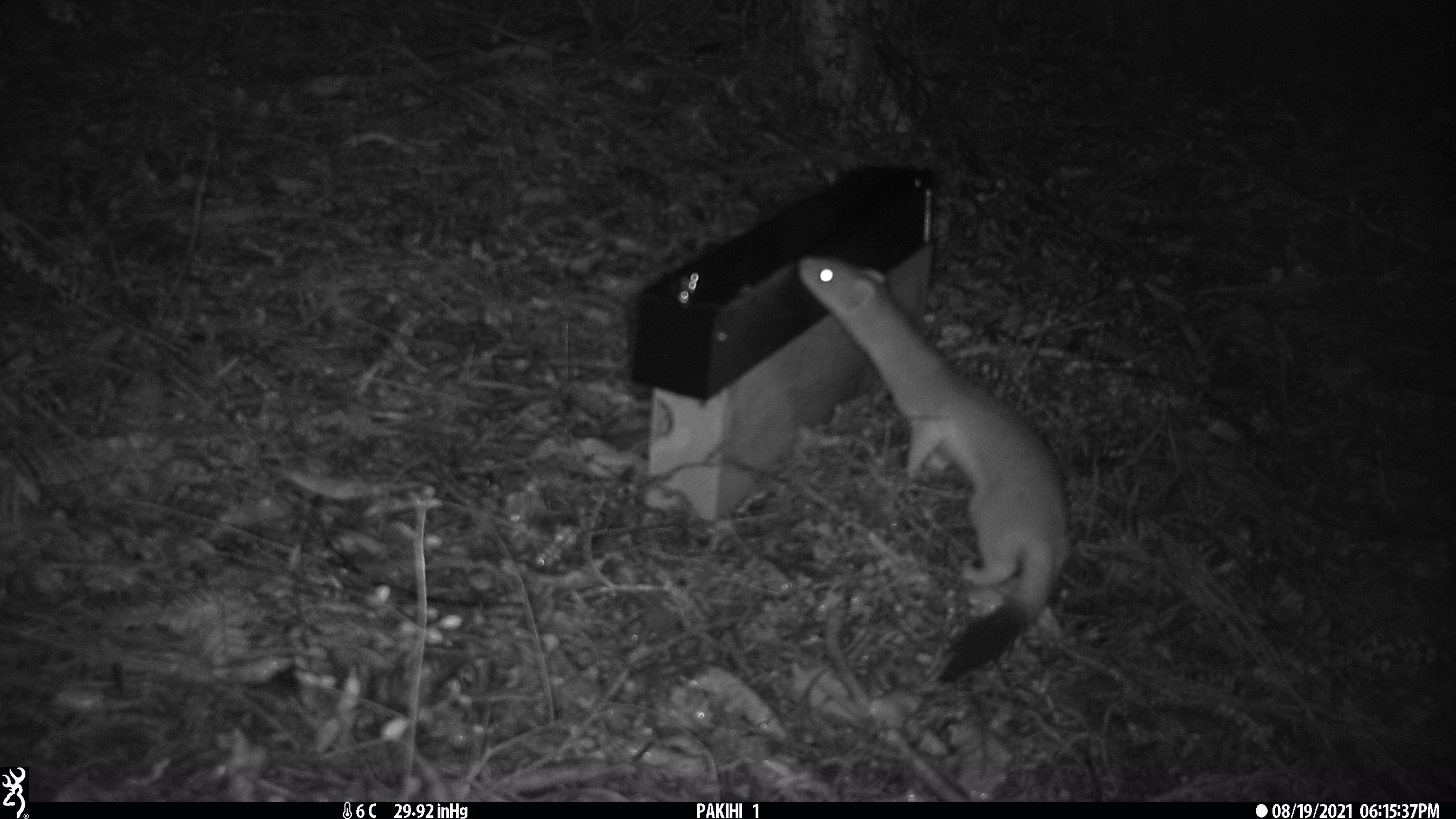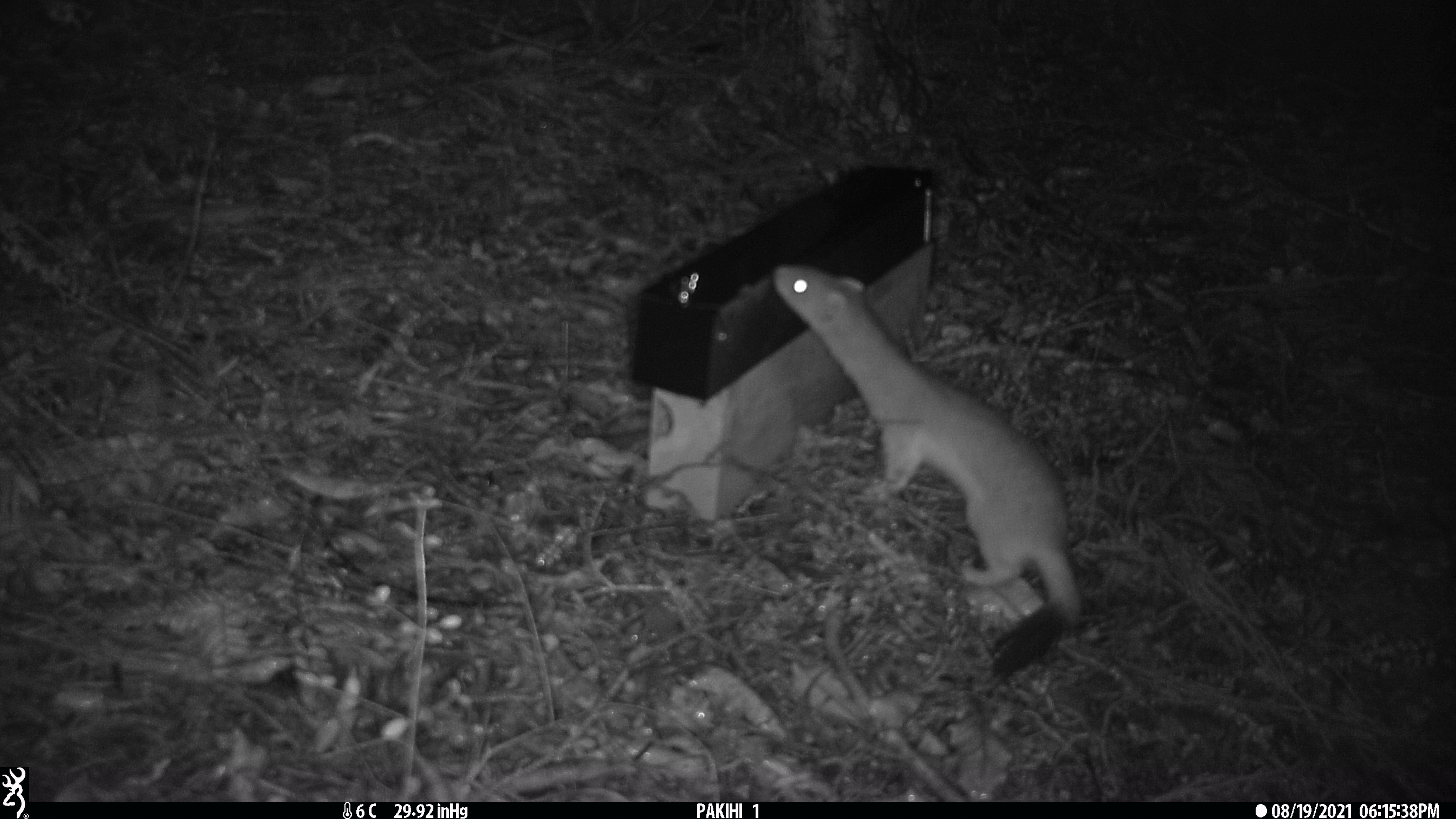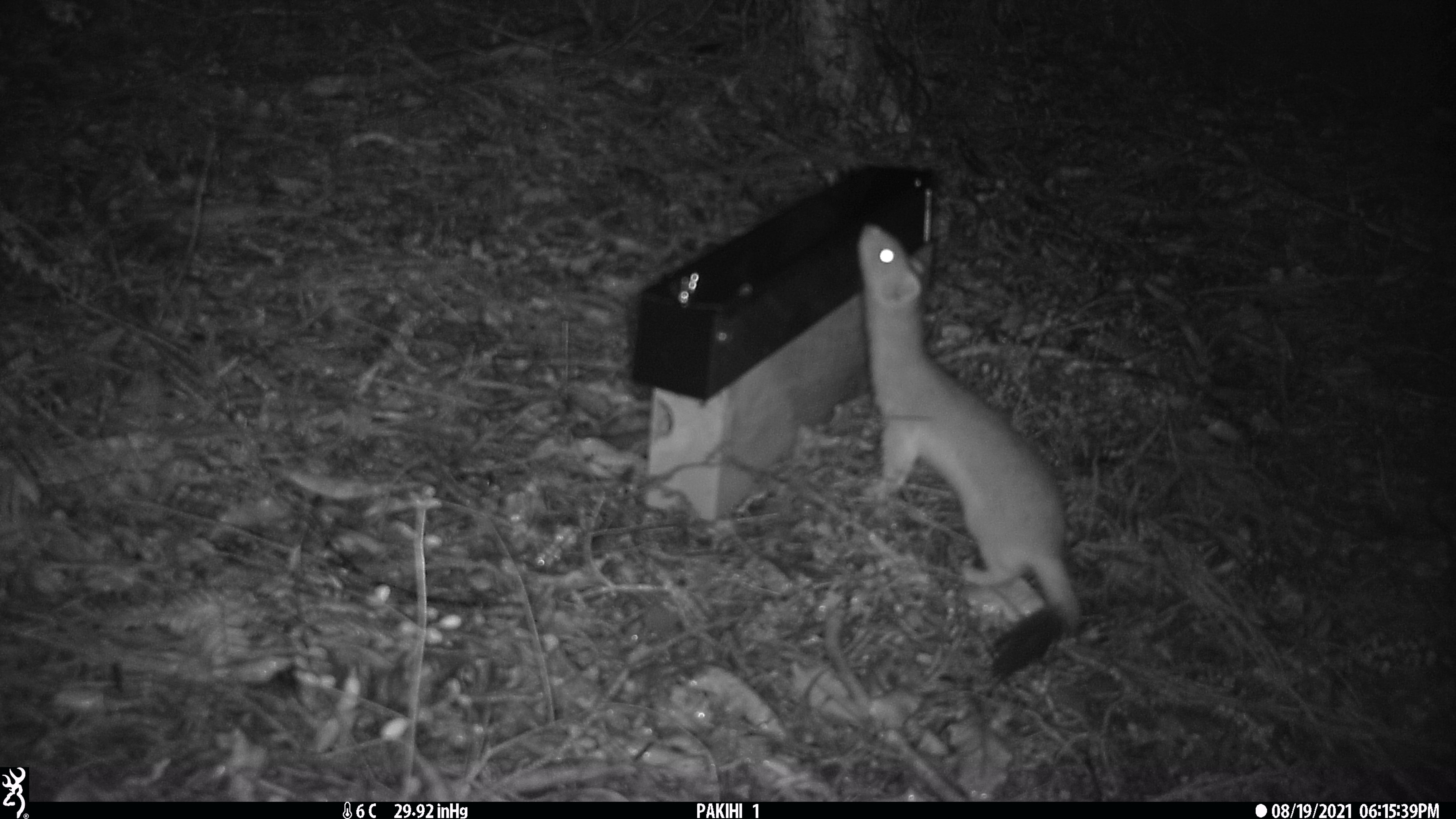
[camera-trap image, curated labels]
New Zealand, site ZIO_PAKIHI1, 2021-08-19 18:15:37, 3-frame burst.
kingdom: Animalia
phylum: Chordata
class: Mammalia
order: Carnivora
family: Mustelidae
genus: Mustela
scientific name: Mustela erminea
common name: stoat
Stoat (Mustela erminea).